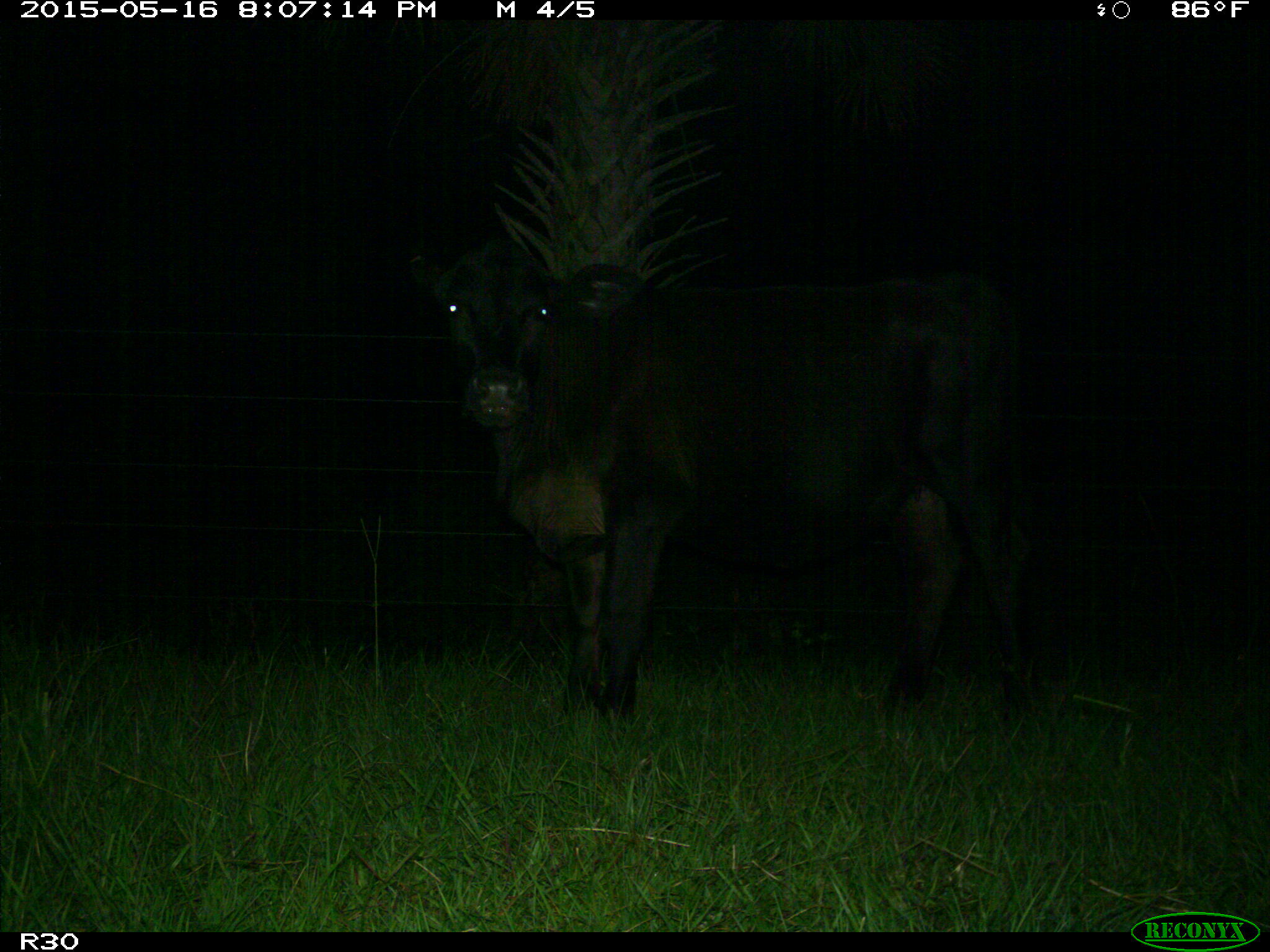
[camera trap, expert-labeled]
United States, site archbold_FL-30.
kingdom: Animalia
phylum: Chordata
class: Mammalia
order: Artiodactyla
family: Bovidae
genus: Bos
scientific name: Bos taurus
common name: domestic cow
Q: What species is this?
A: Bos taurus (domestic cow).